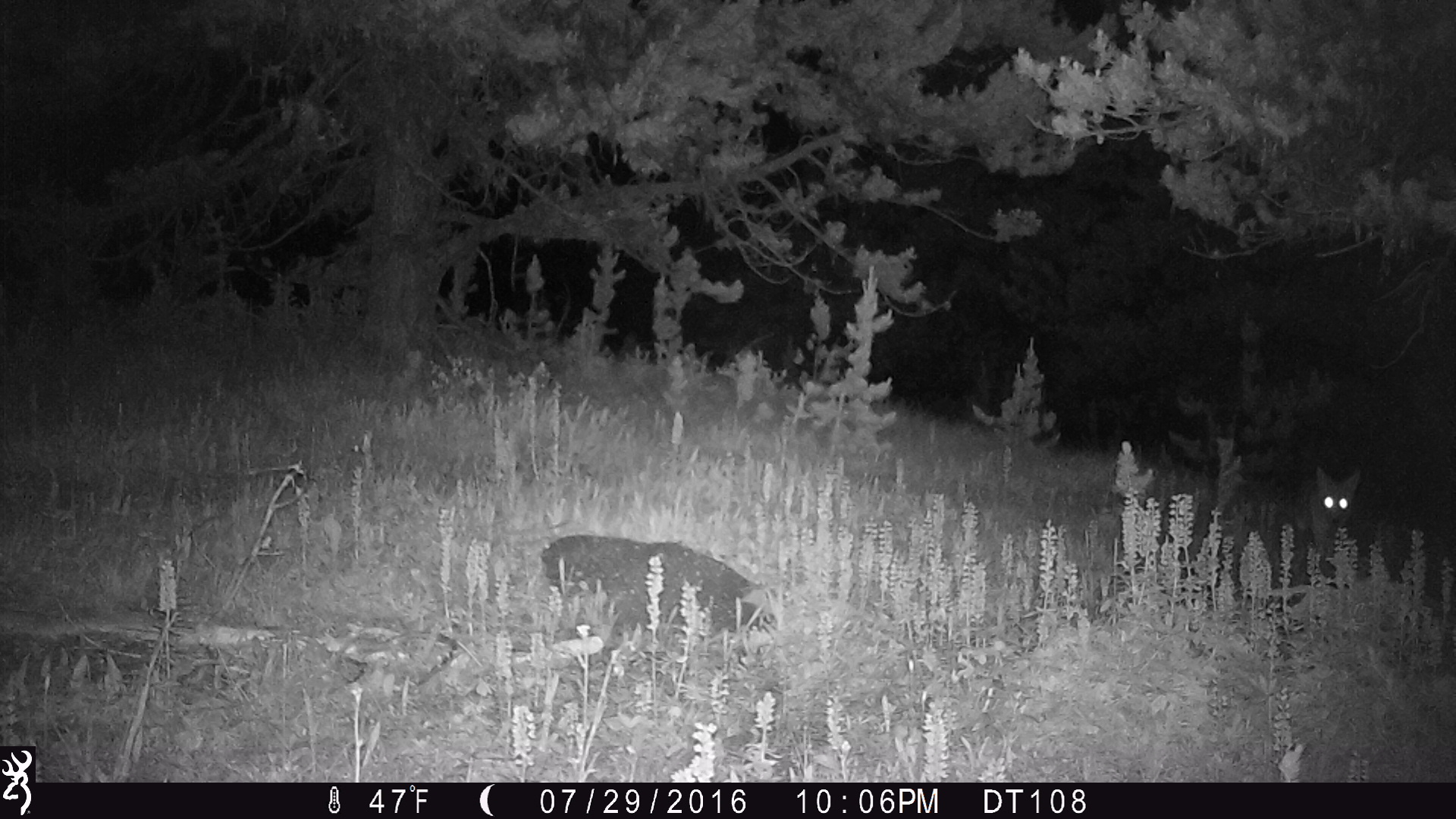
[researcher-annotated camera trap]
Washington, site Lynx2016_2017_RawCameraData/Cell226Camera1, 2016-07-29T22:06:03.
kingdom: Animalia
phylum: Chordata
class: Mammalia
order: Carnivora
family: Canidae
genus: Canis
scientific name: Canis latrans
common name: coyote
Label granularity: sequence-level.